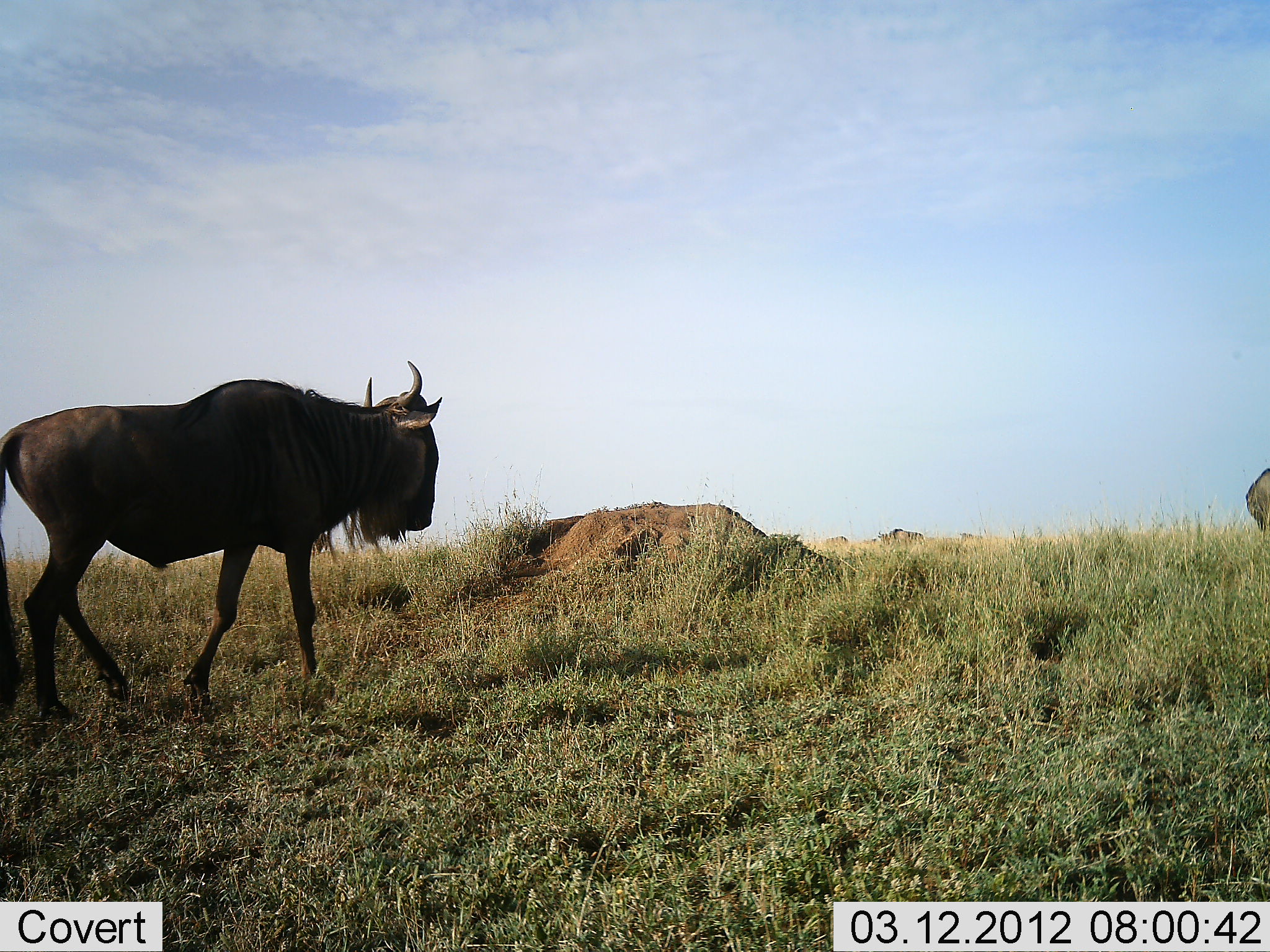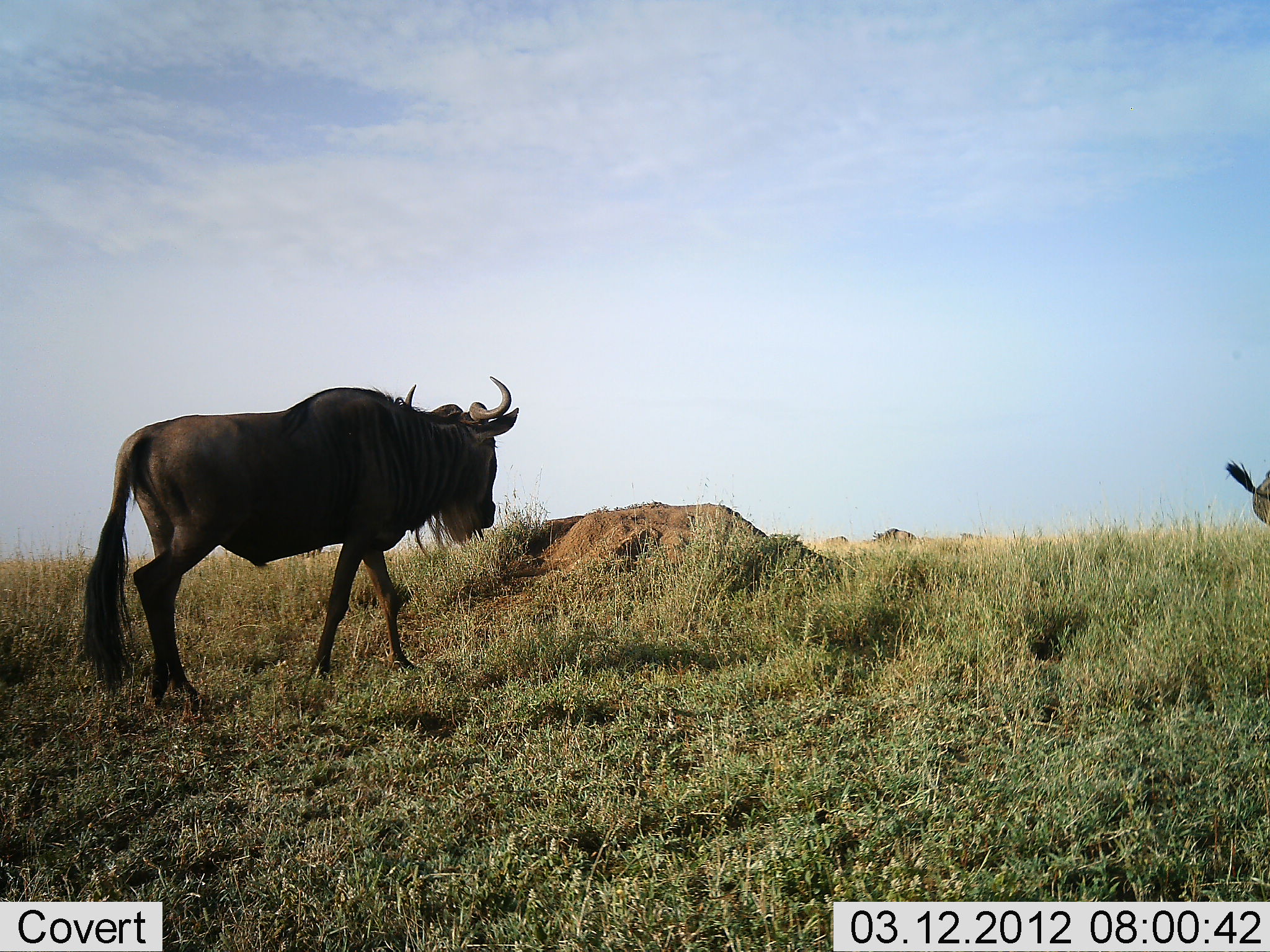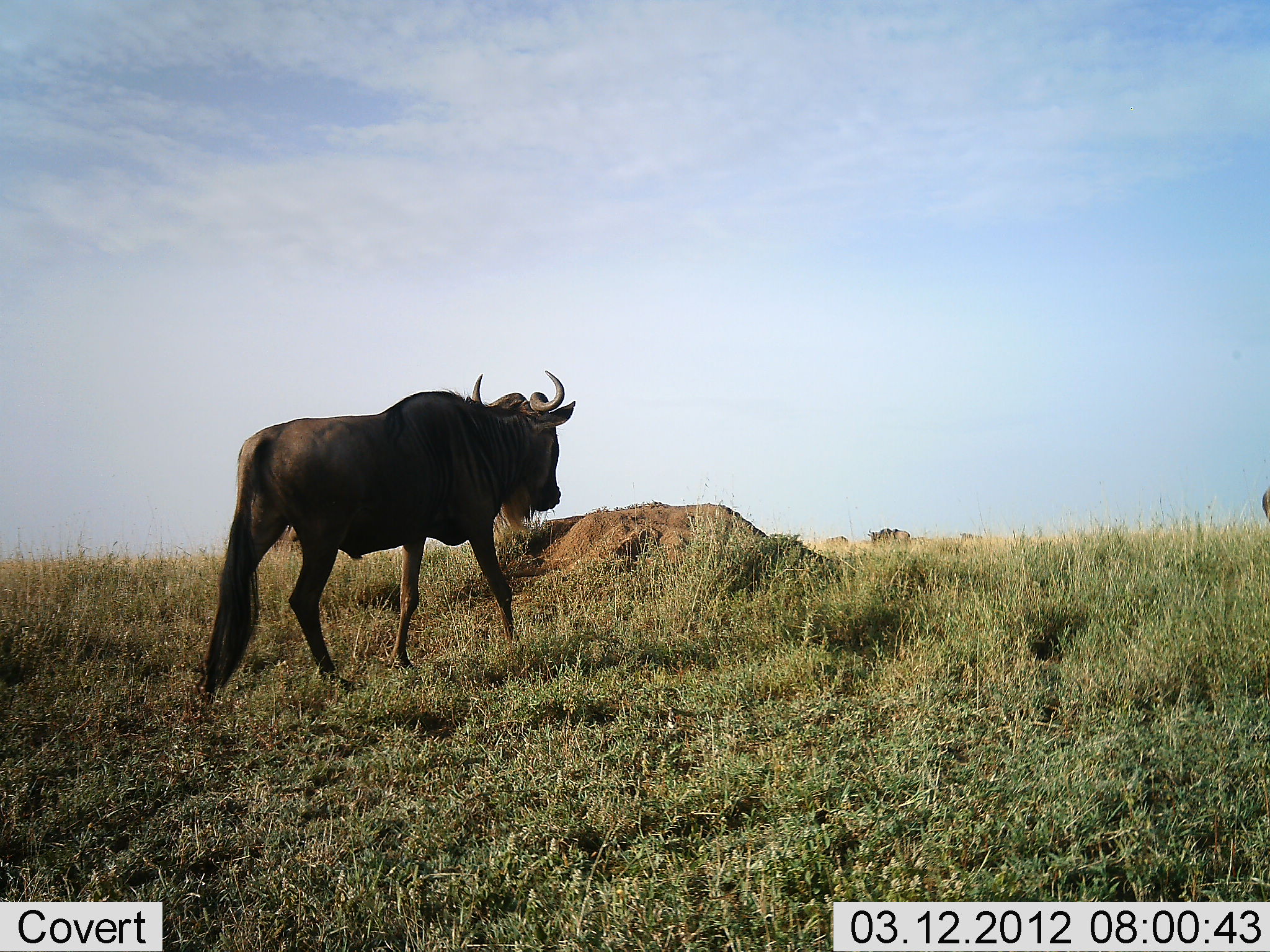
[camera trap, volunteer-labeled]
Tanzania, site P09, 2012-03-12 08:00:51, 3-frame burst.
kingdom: Animalia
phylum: Chordata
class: Mammalia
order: Artiodactyla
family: Bovidae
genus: Connochaetes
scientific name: Connochaetes taurinus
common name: blue wildebeest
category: wildebeest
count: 2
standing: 11%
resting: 0%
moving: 96%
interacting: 0%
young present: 0%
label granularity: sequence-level